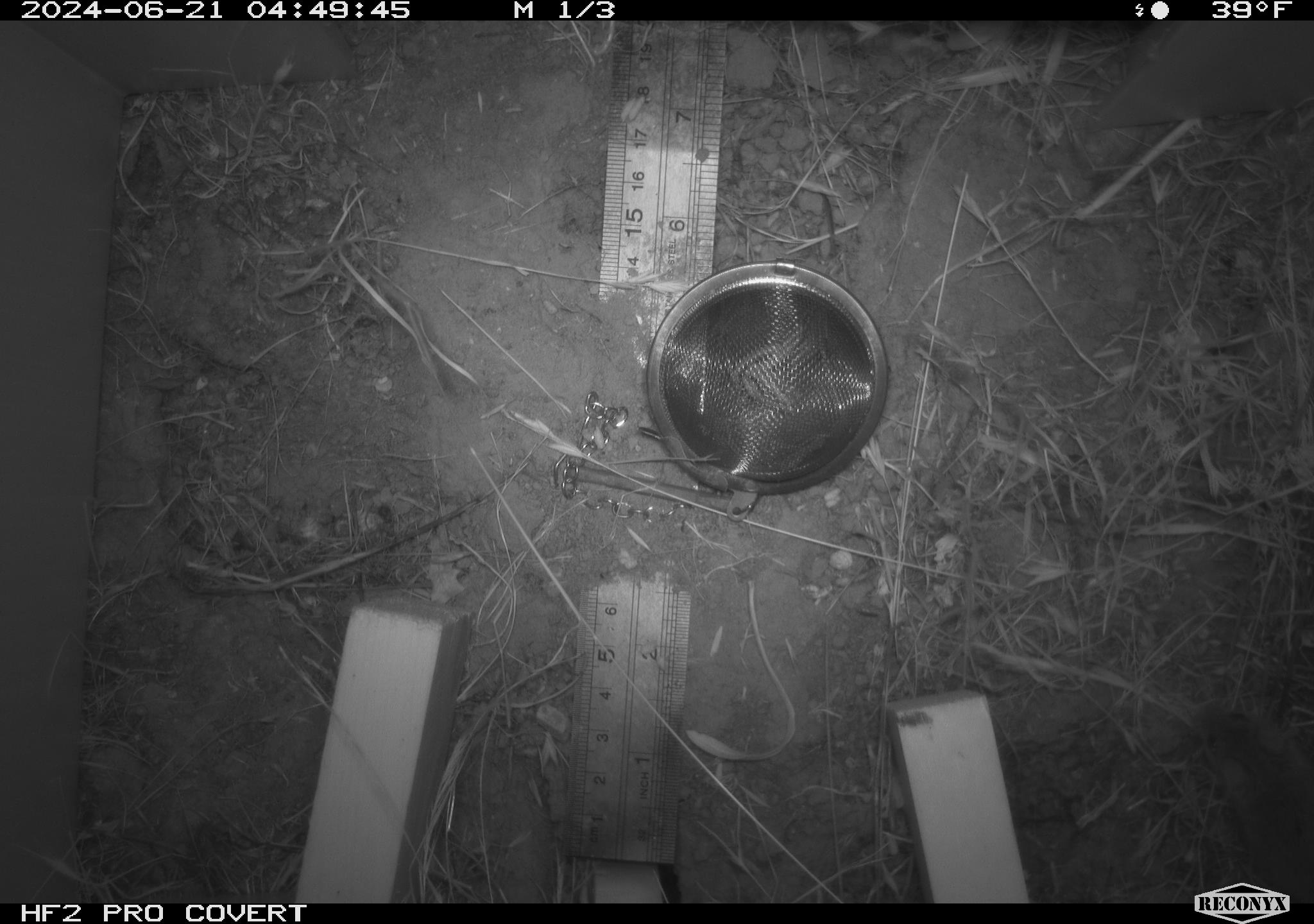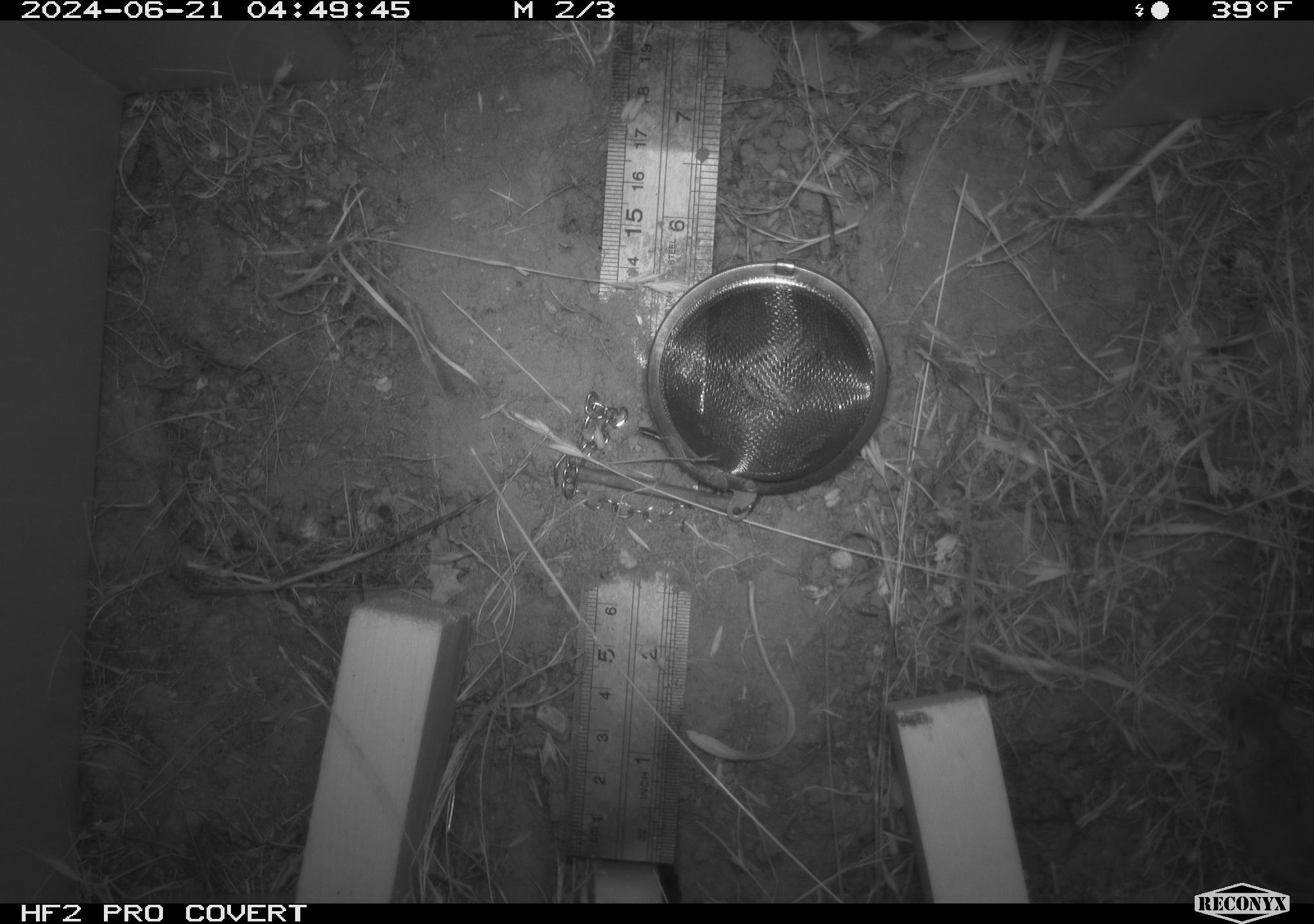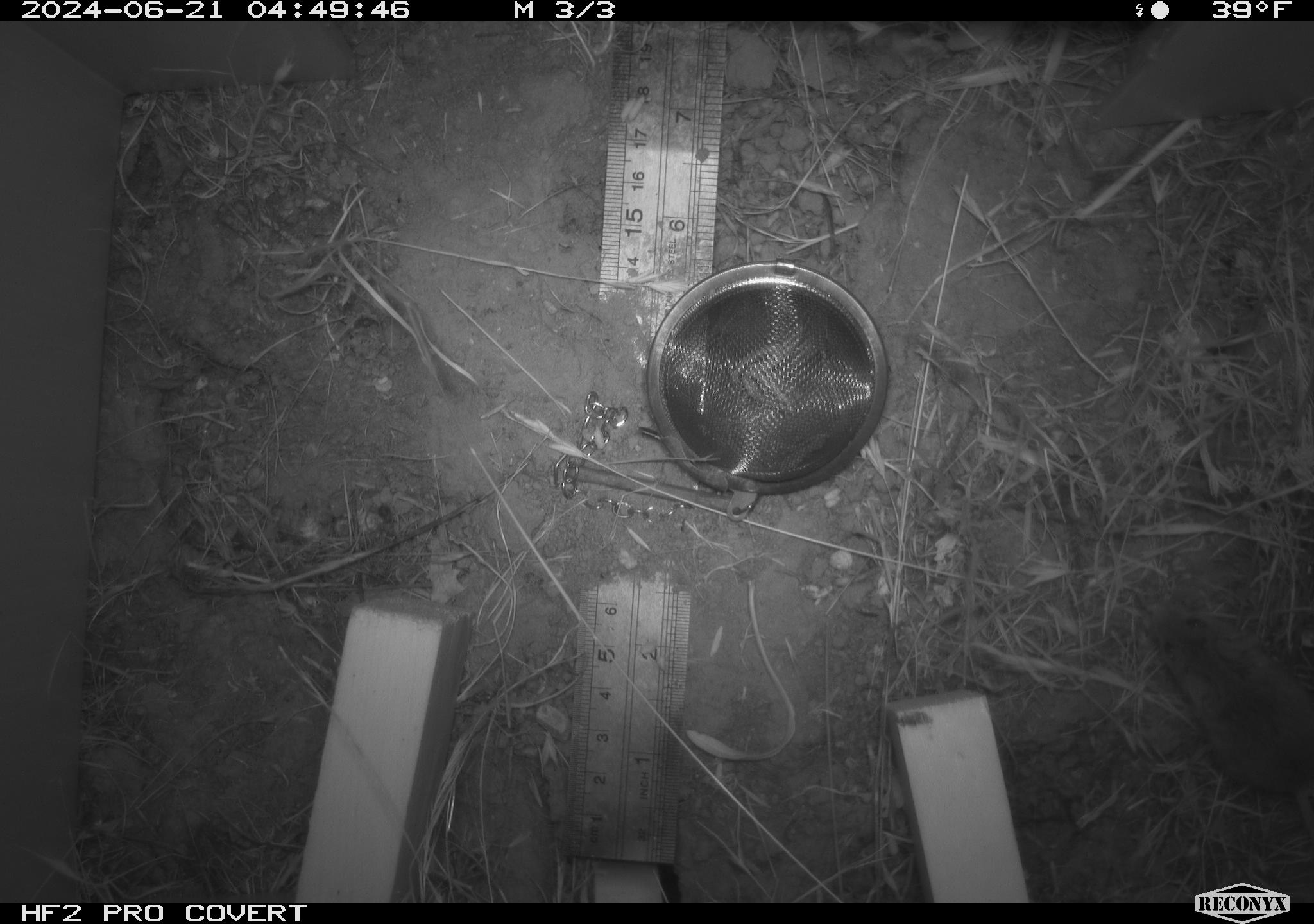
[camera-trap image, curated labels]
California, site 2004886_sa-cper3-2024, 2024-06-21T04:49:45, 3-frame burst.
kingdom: Animalia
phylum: Chordata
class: Mammalia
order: Rodentia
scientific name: Rodentia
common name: rodent